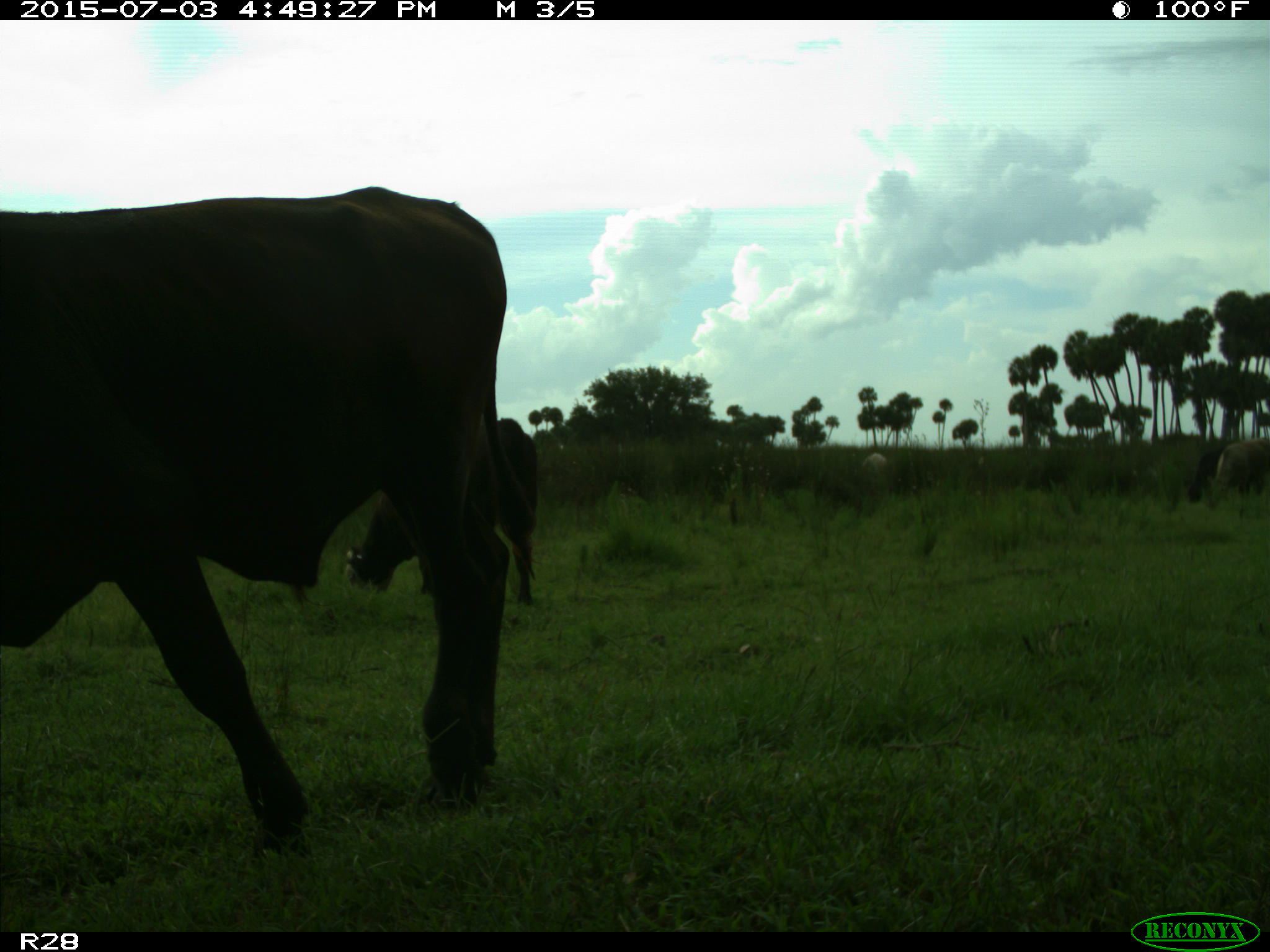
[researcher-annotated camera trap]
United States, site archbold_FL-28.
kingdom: Animalia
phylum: Chordata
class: Mammalia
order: Artiodactyla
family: Bovidae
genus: Bos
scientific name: Bos taurus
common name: domestic cow